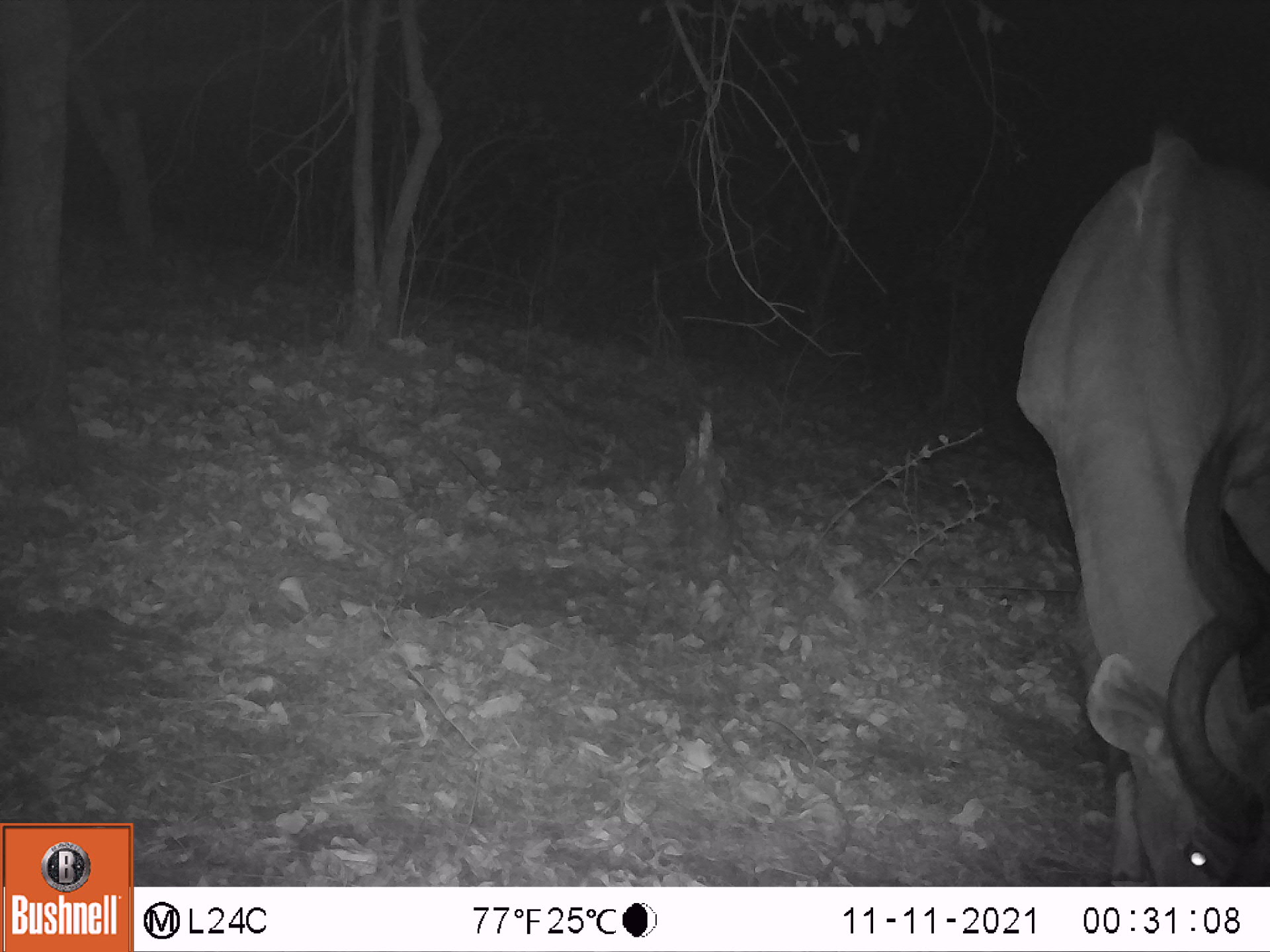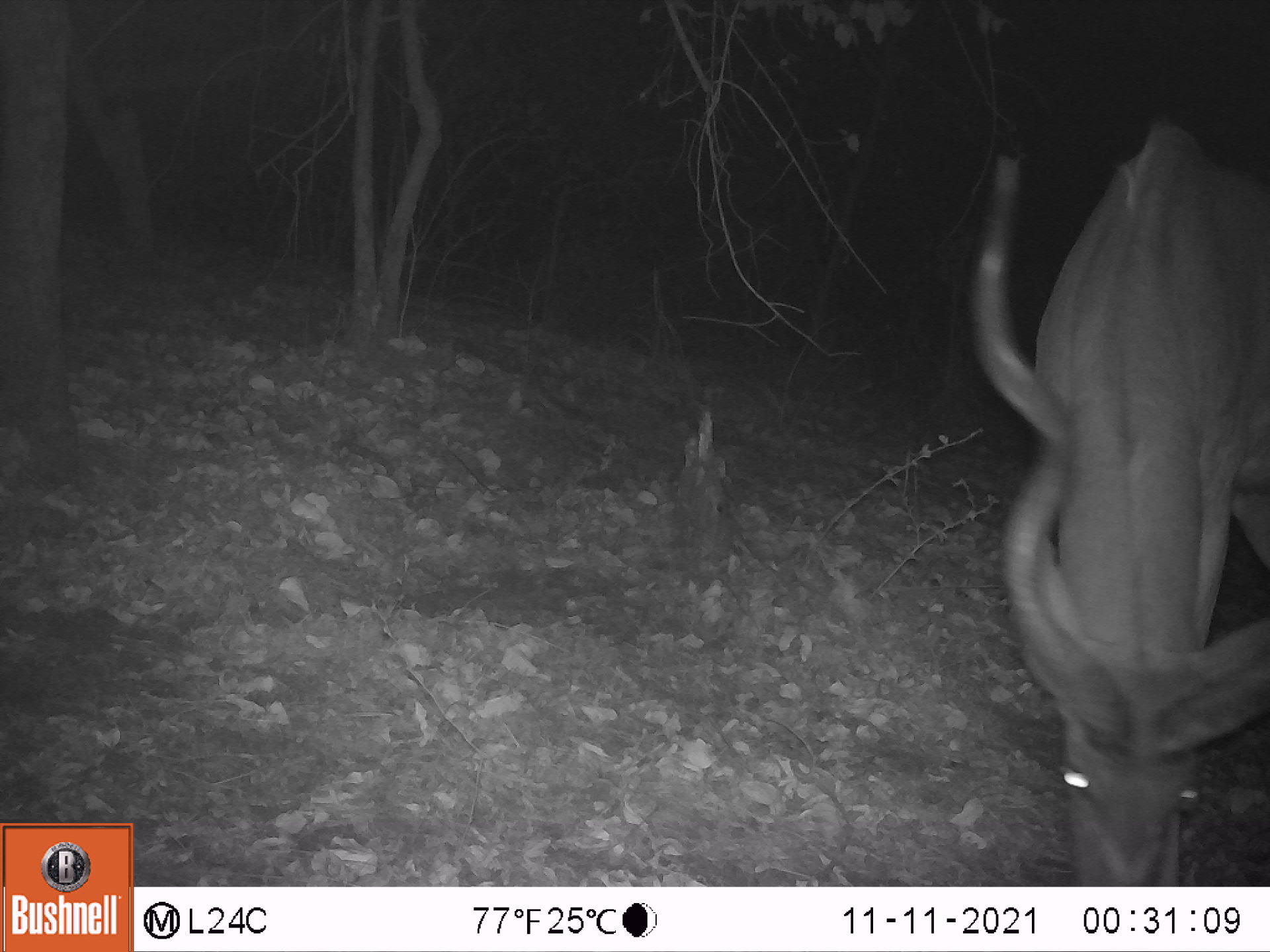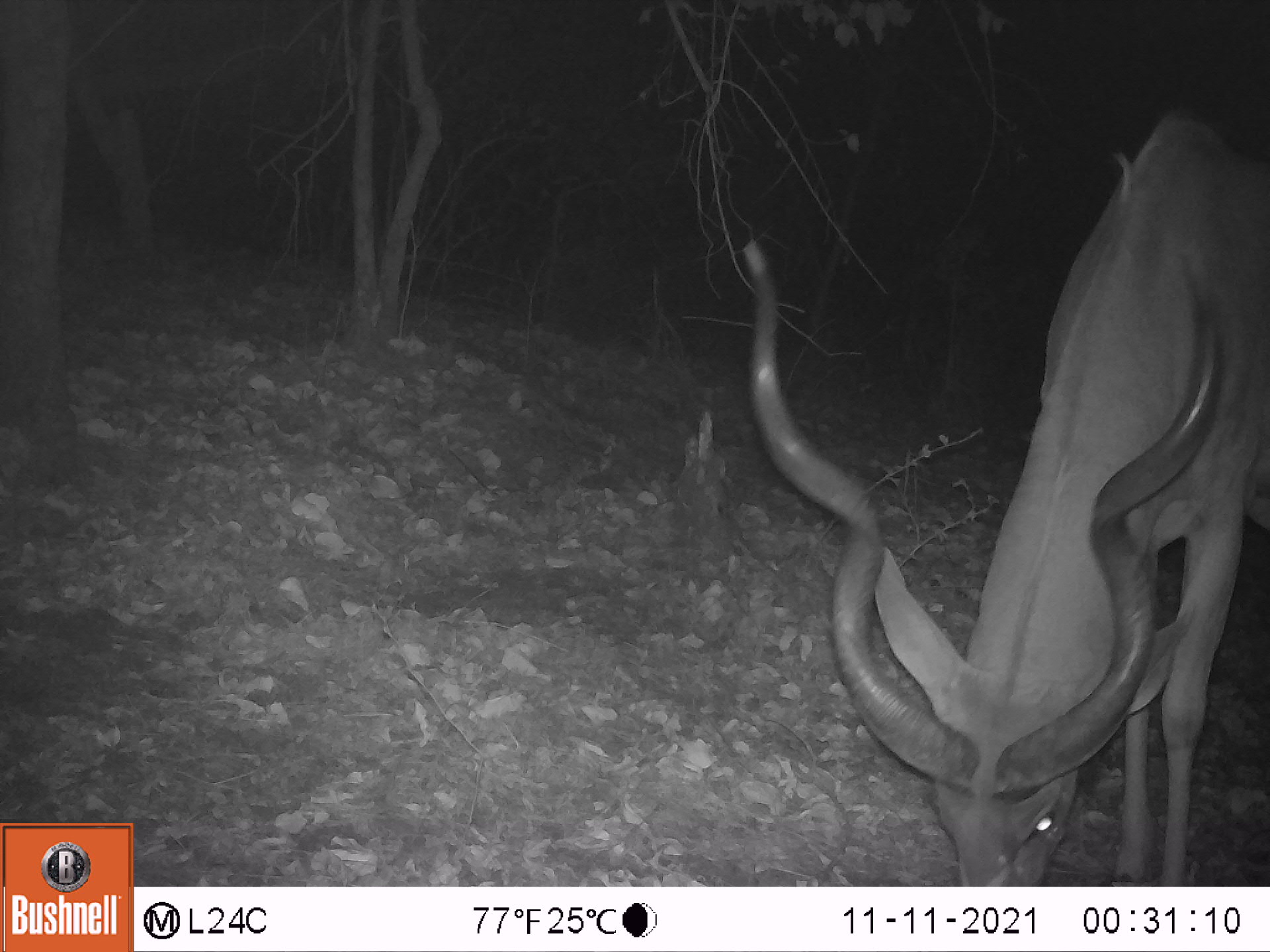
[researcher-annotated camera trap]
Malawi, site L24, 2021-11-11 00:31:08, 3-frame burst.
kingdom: Animalia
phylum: Chordata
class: Mammalia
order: Artiodactyla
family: Bovidae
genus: Tragelaphus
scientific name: Tragelaphus strepsiceros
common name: greater kudu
Greater kudu (Tragelaphus strepsiceros), count 1.